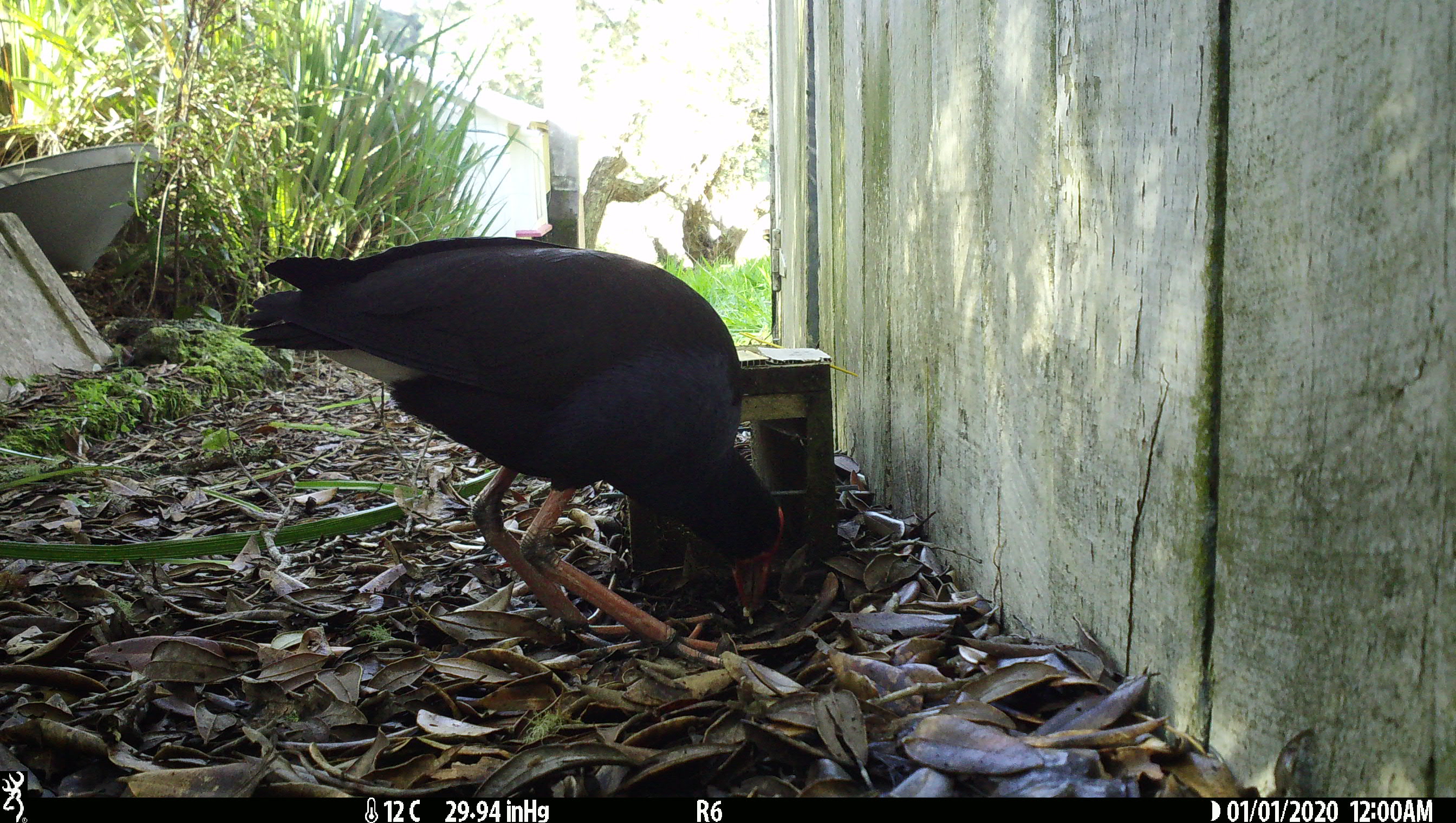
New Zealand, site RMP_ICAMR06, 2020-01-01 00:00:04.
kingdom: Animalia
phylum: Chordata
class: Aves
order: Gruiformes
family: Rallidae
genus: Porphyrio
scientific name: Porphyrio melanotus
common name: australasian swamphen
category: pukeko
Pukeko (australasian swamphen) (Porphyrio melanotus).